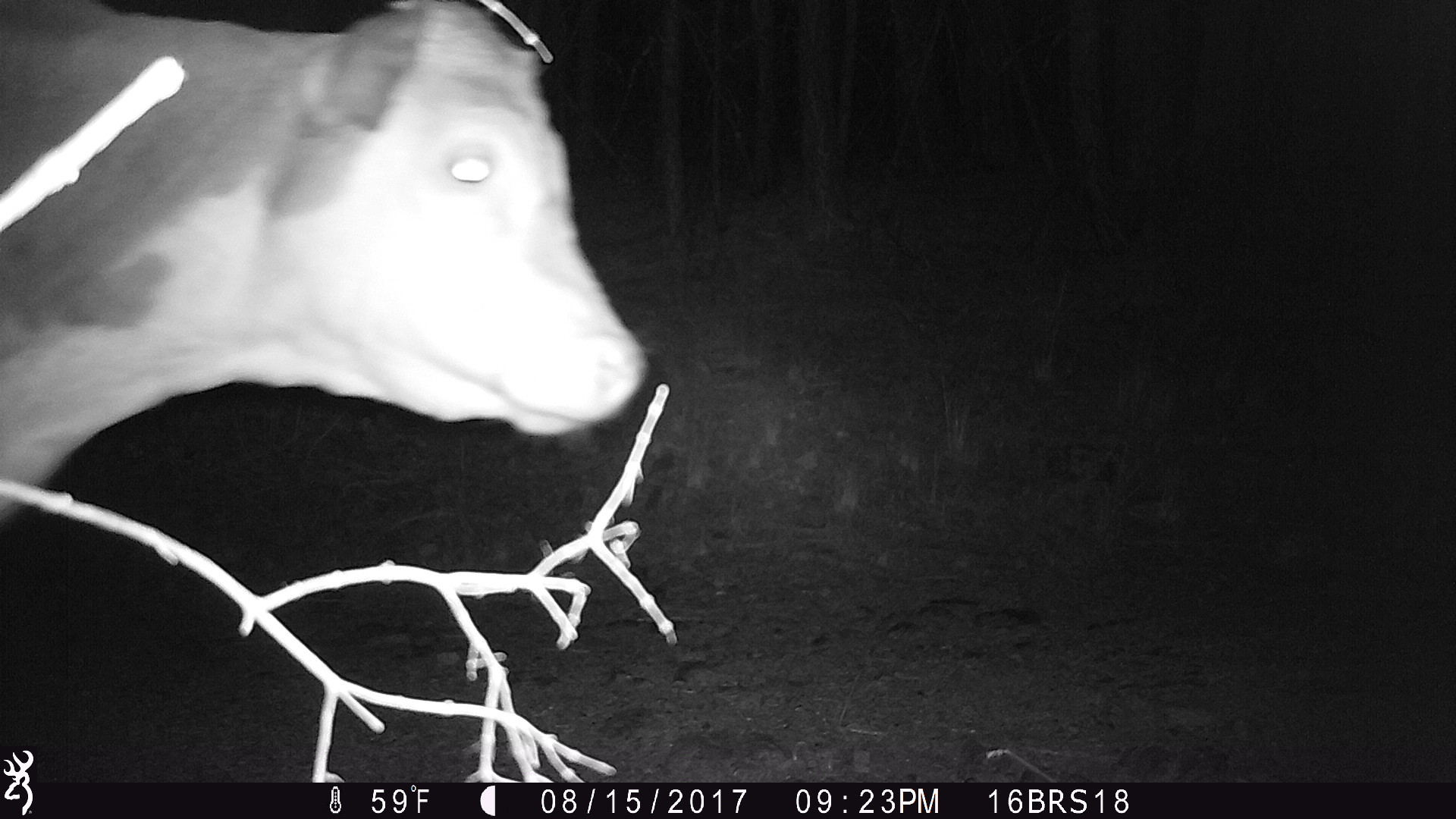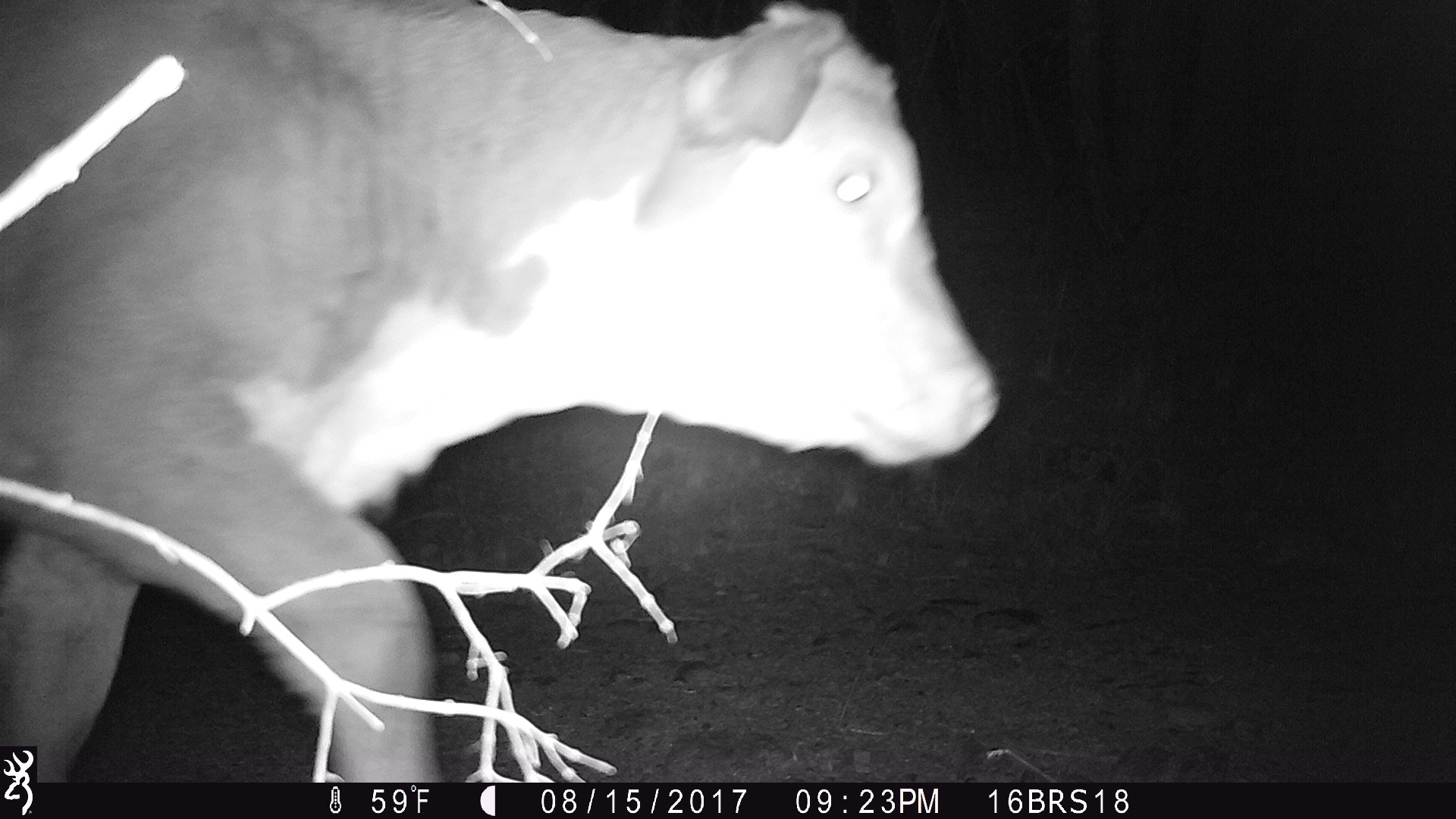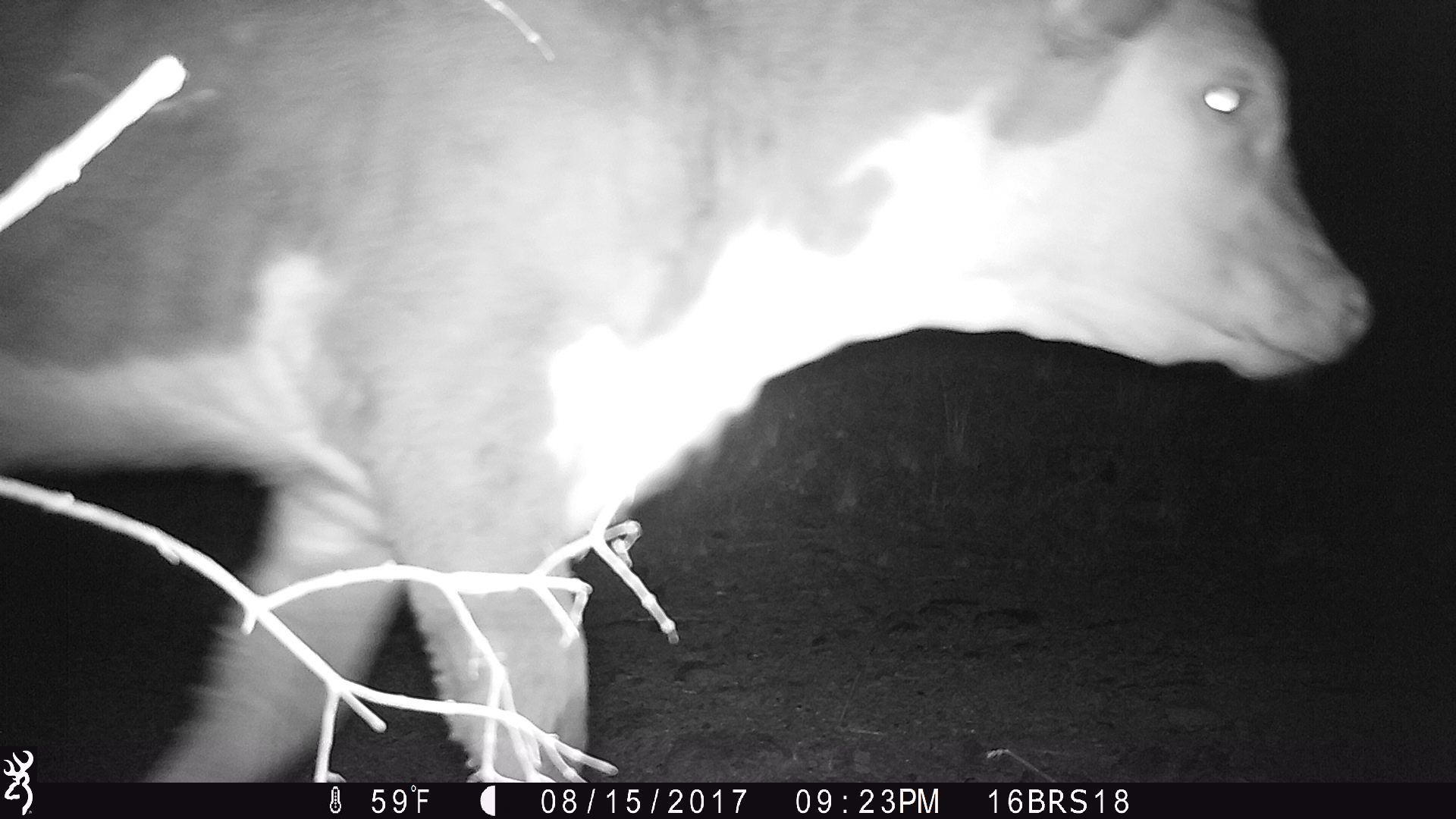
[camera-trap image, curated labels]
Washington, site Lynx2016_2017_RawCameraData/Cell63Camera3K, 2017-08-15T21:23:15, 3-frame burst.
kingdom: Animalia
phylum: Chordata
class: Mammalia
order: Artiodactyla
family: Bovidae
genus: Bos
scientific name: Bos taurus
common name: domestic cattle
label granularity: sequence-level